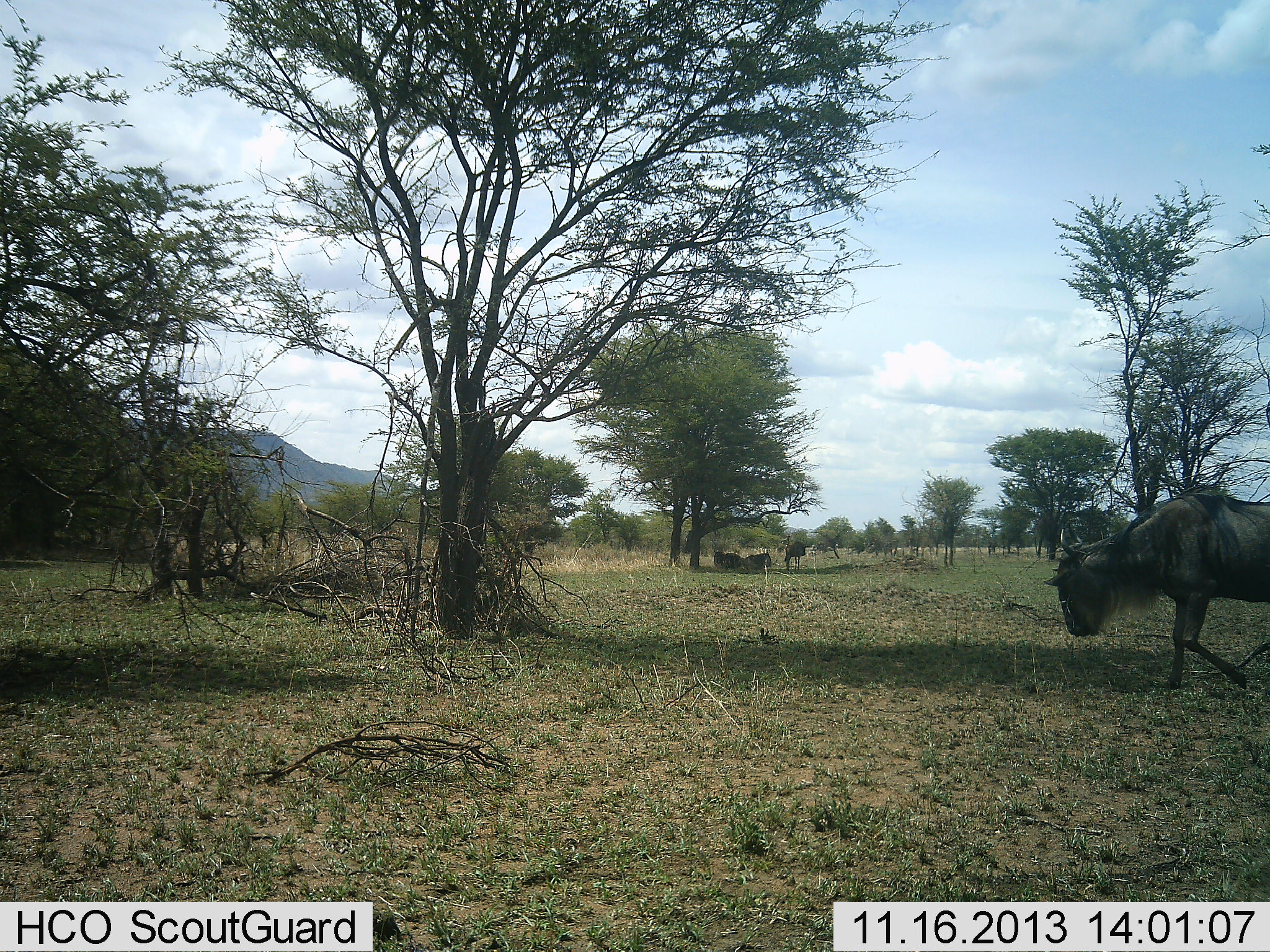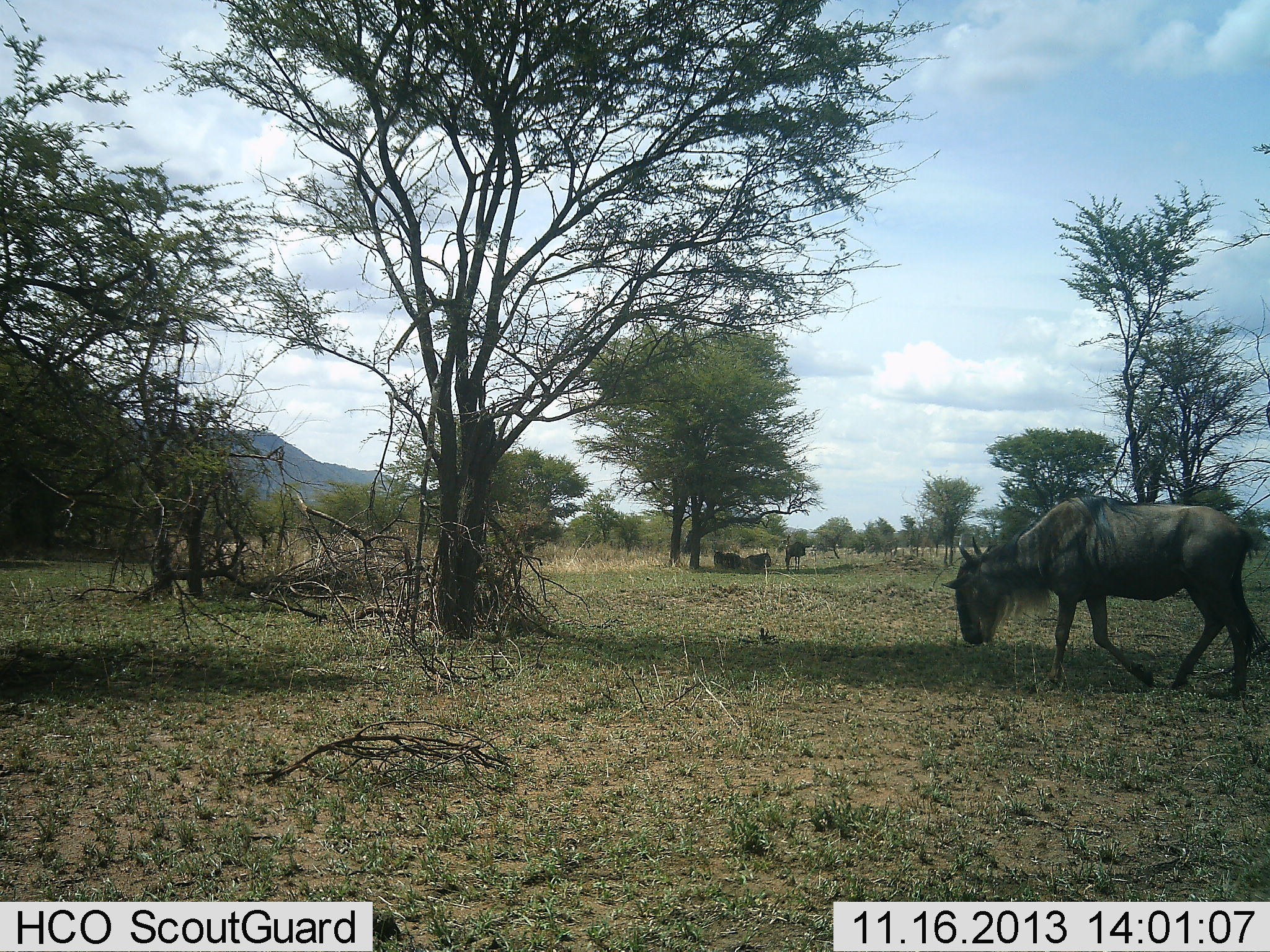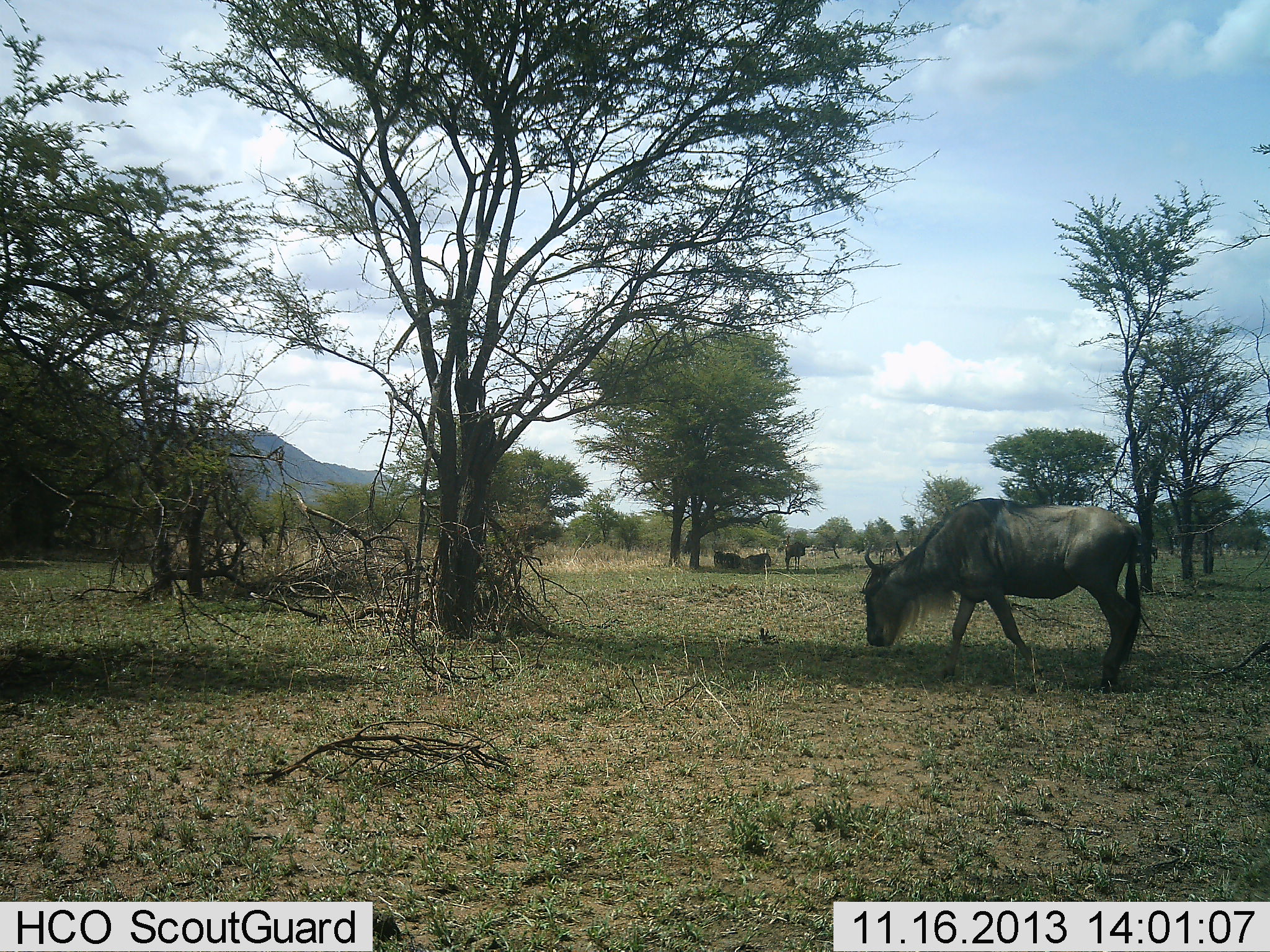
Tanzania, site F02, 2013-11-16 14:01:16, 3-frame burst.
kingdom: Animalia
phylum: Chordata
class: Mammalia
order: Artiodactyla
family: Bovidae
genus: Connochaetes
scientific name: Connochaetes taurinus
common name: blue wildebeest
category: wildebeest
Wildebeest (blue wildebeest) (Connochaetes taurinus), count 4. Behavior (volunteer vote fractions): standing 70%, resting 80%, moving 100%, interacting 0%. Young present (vote fraction): 0%. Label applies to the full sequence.